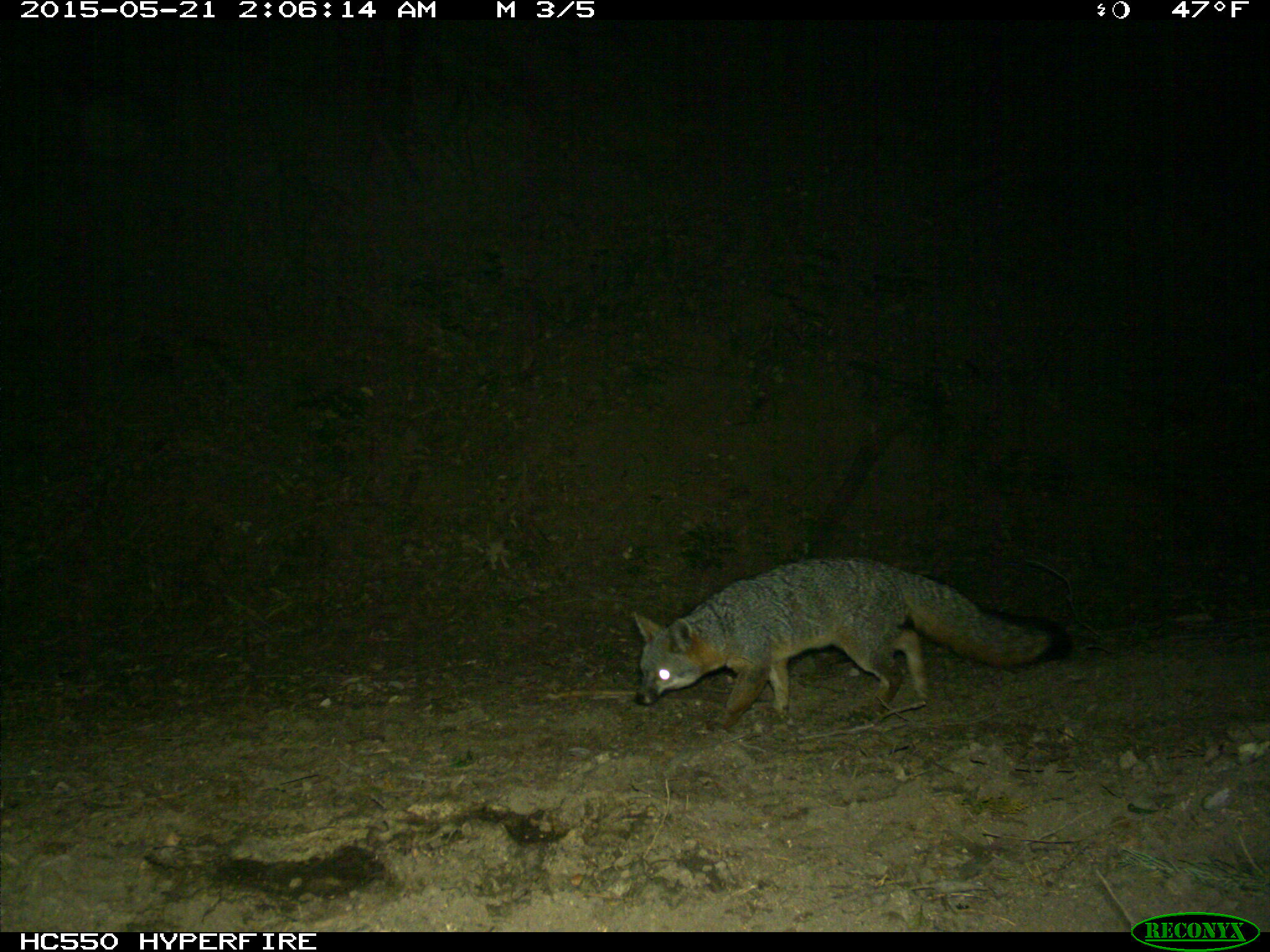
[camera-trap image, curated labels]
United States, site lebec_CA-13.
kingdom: Animalia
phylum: Chordata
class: Mammalia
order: Carnivora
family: Canidae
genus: Urocyon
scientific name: Urocyon cinereoargenteus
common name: gray fox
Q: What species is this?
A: Urocyon cinereoargenteus (gray fox).